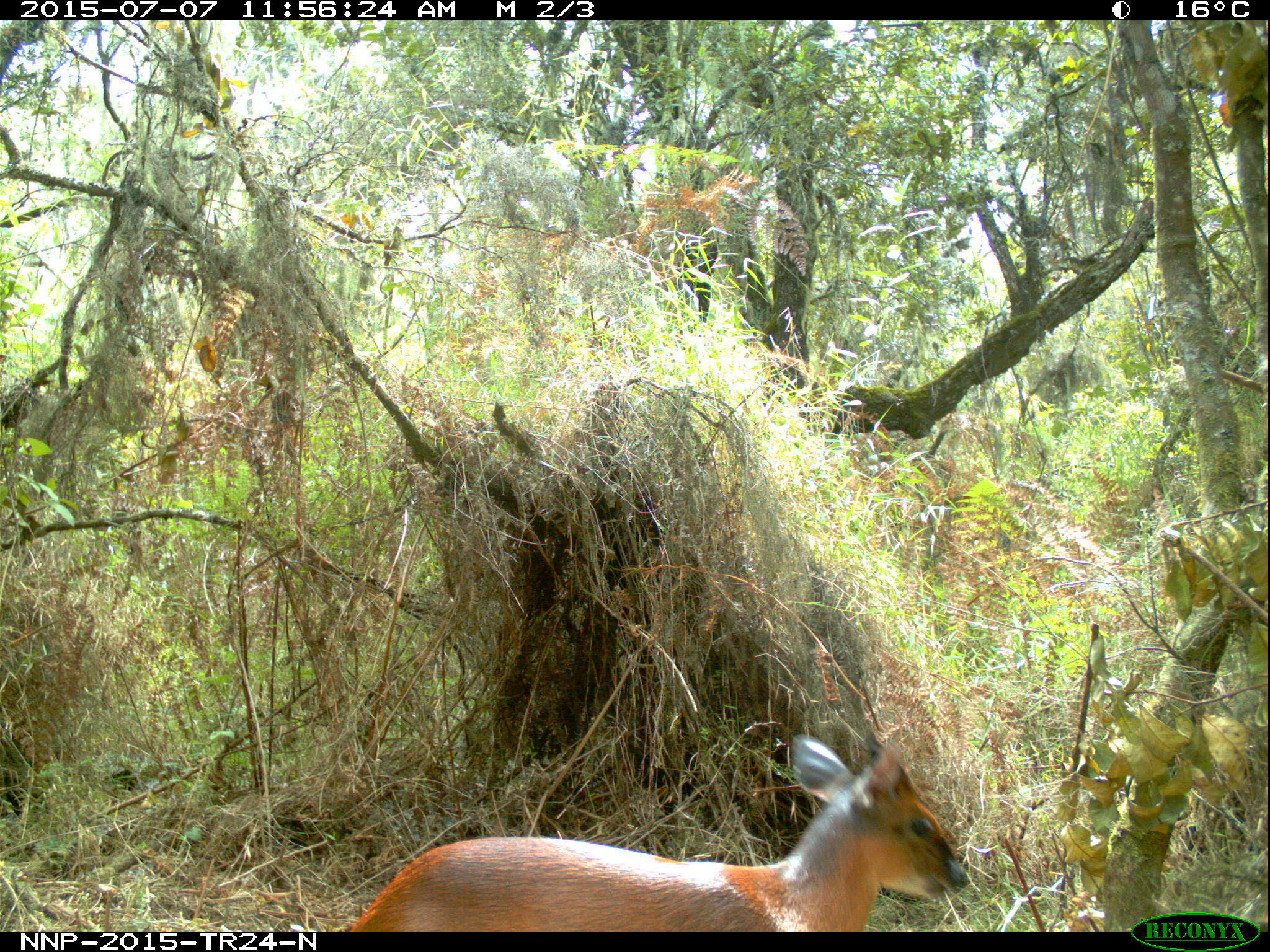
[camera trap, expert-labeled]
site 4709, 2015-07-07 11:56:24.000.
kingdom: Animalia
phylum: Chordata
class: Mammalia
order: Artiodactyla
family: Bovidae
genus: Cephalophus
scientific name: Cephalophus nigrifrons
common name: black-fronted duiker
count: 1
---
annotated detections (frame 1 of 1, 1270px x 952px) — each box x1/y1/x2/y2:
cephalophus nigrifrons: 347/731/971/932